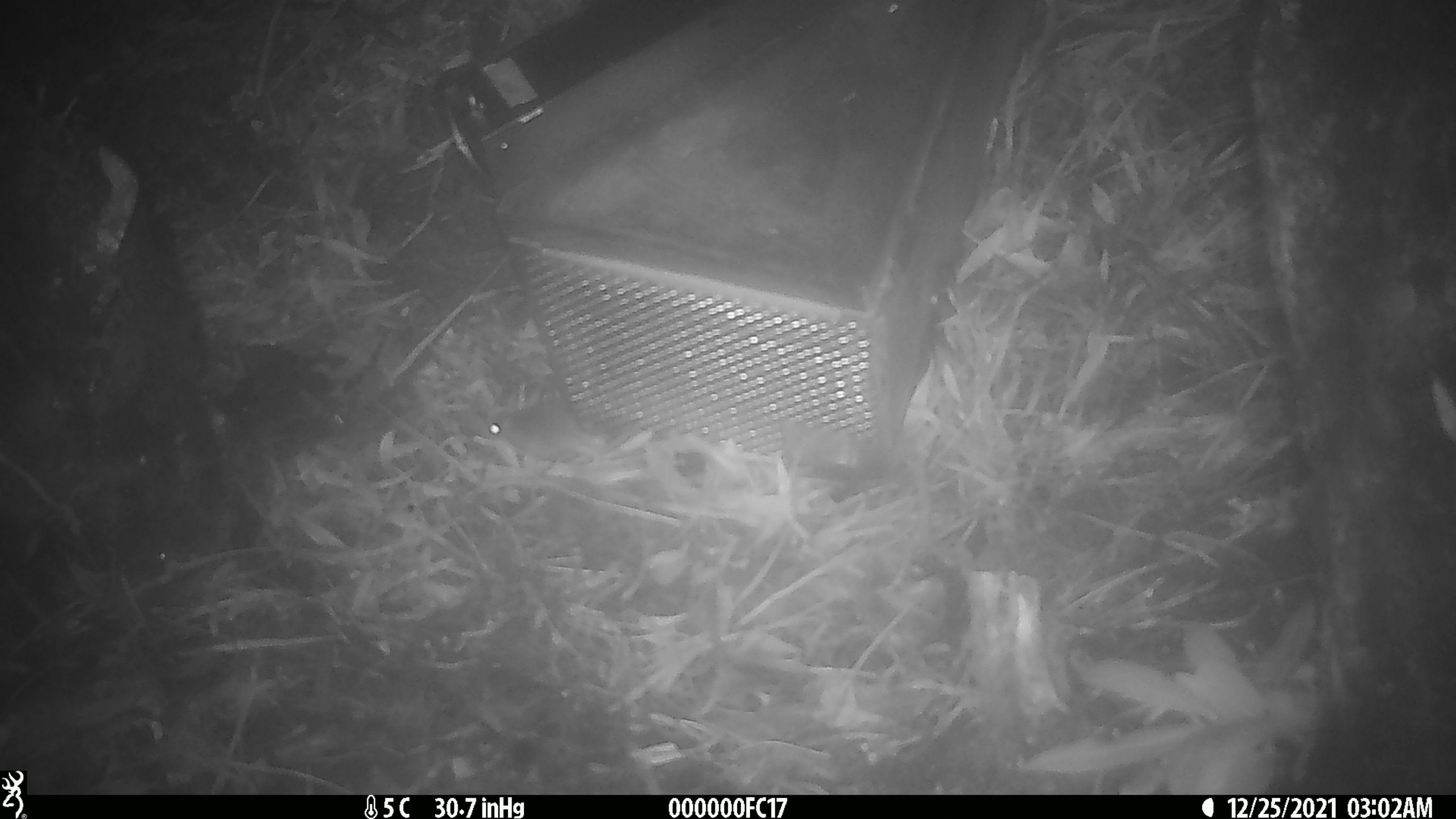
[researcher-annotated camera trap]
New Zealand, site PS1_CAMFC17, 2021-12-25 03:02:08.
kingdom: Animalia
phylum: Chordata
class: Mammalia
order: Rodentia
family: Muridae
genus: Mus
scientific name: Mus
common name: mouse